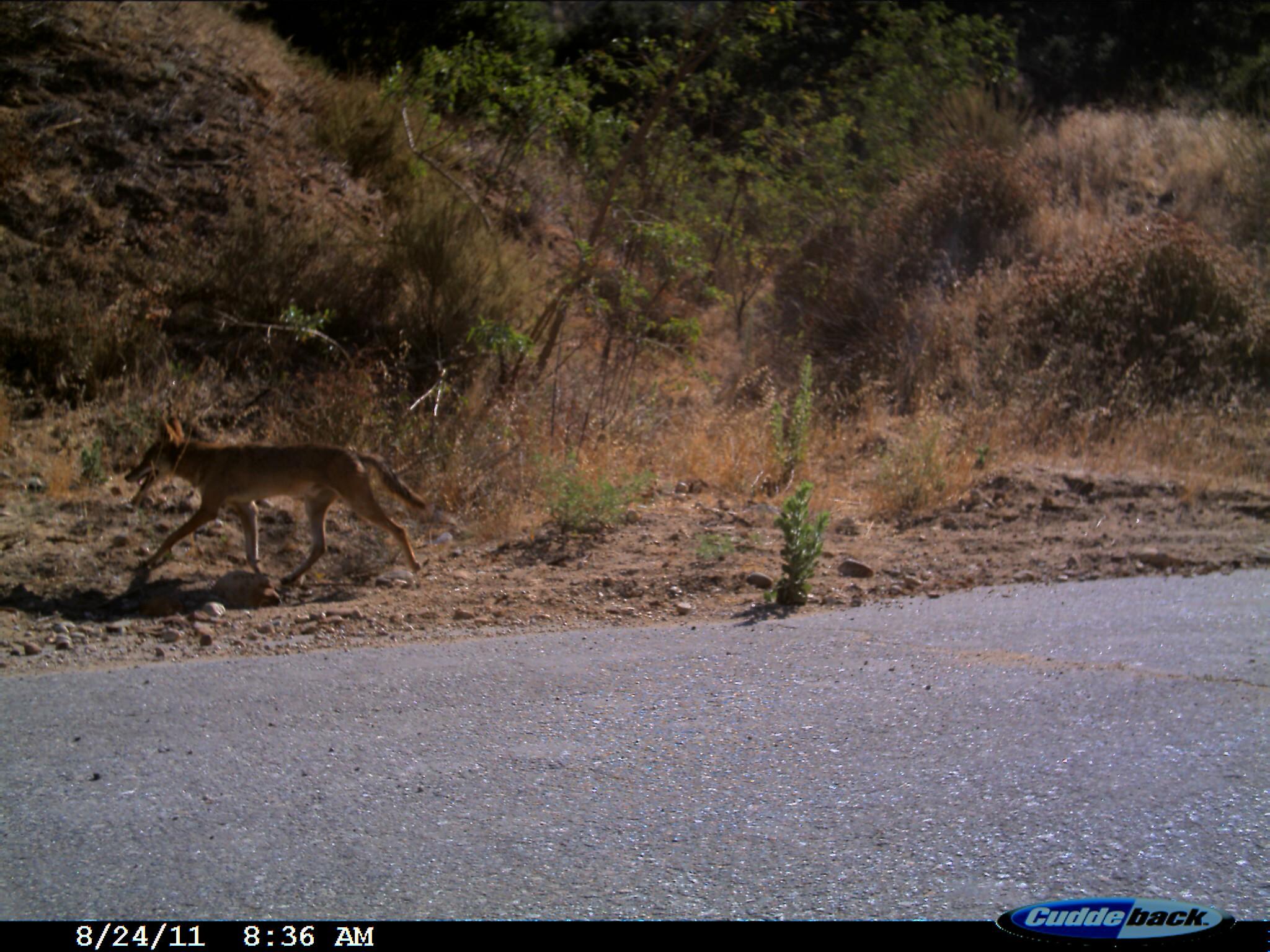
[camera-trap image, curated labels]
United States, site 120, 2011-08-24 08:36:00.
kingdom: Animalia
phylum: Chordata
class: Mammalia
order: Carnivora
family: Canidae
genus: Canis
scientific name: Canis latrans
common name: coyote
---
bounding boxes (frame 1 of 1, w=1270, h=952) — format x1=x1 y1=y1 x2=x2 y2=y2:
coyote: x1=114 y1=397 x2=437 y2=593